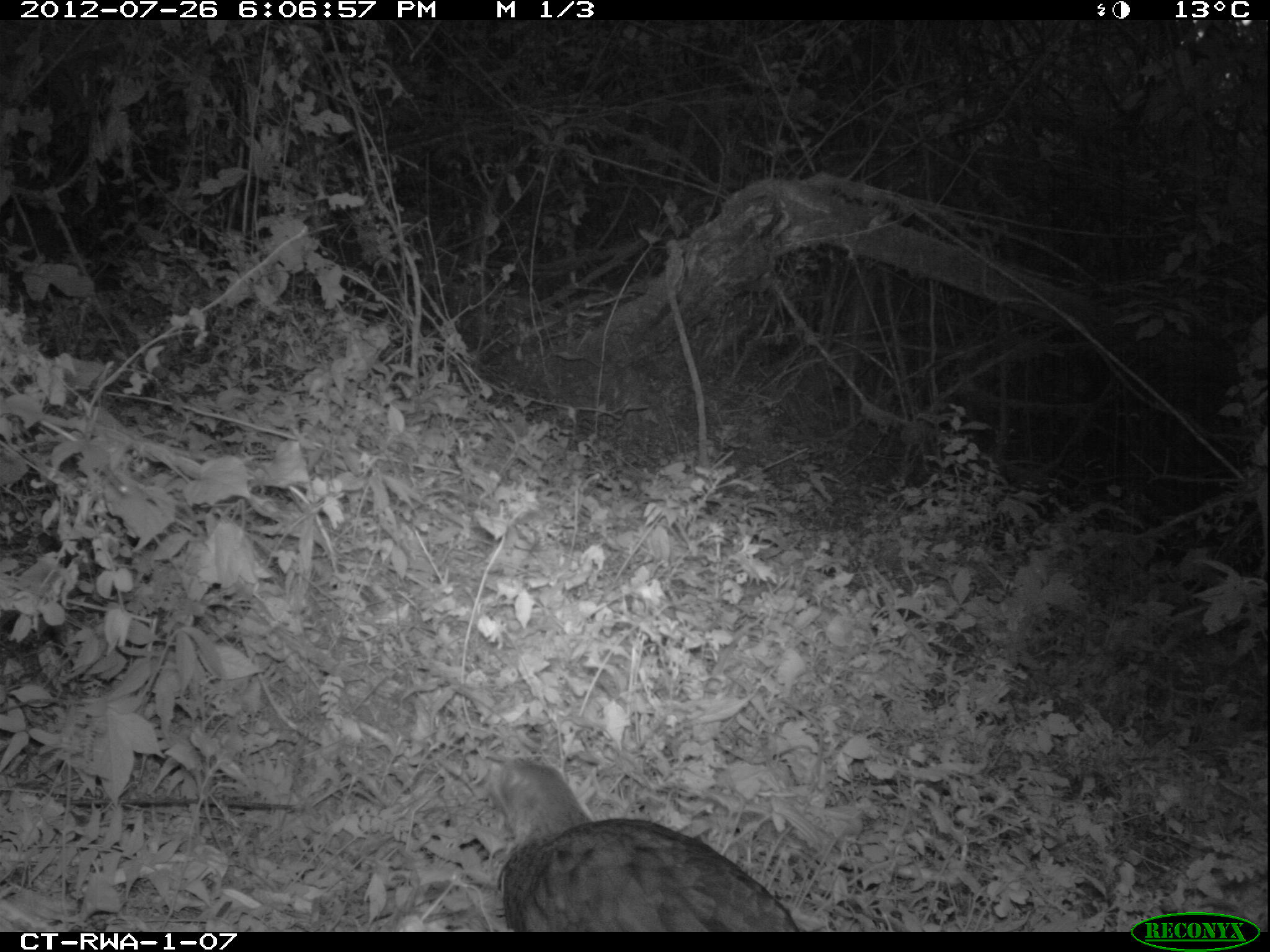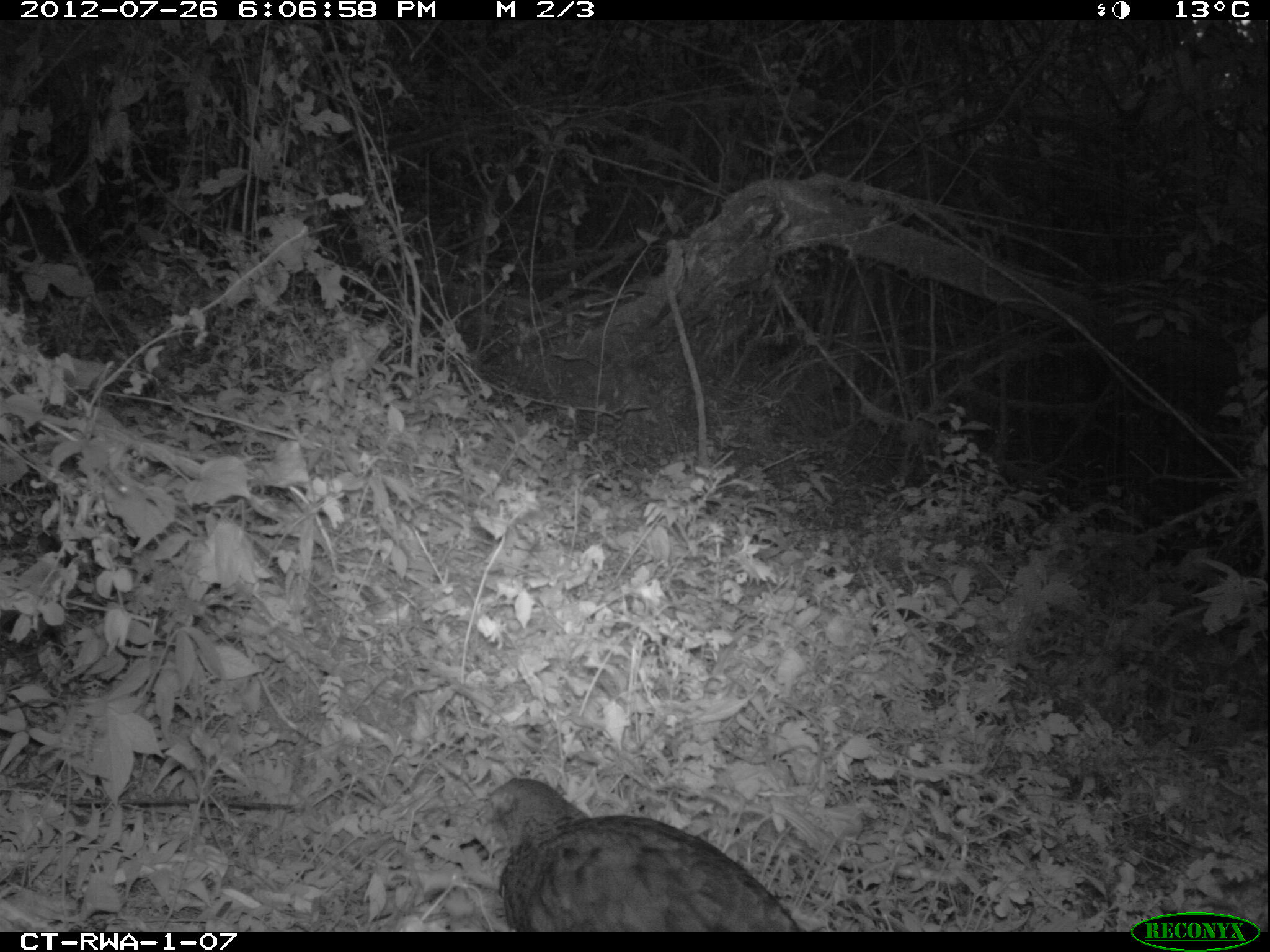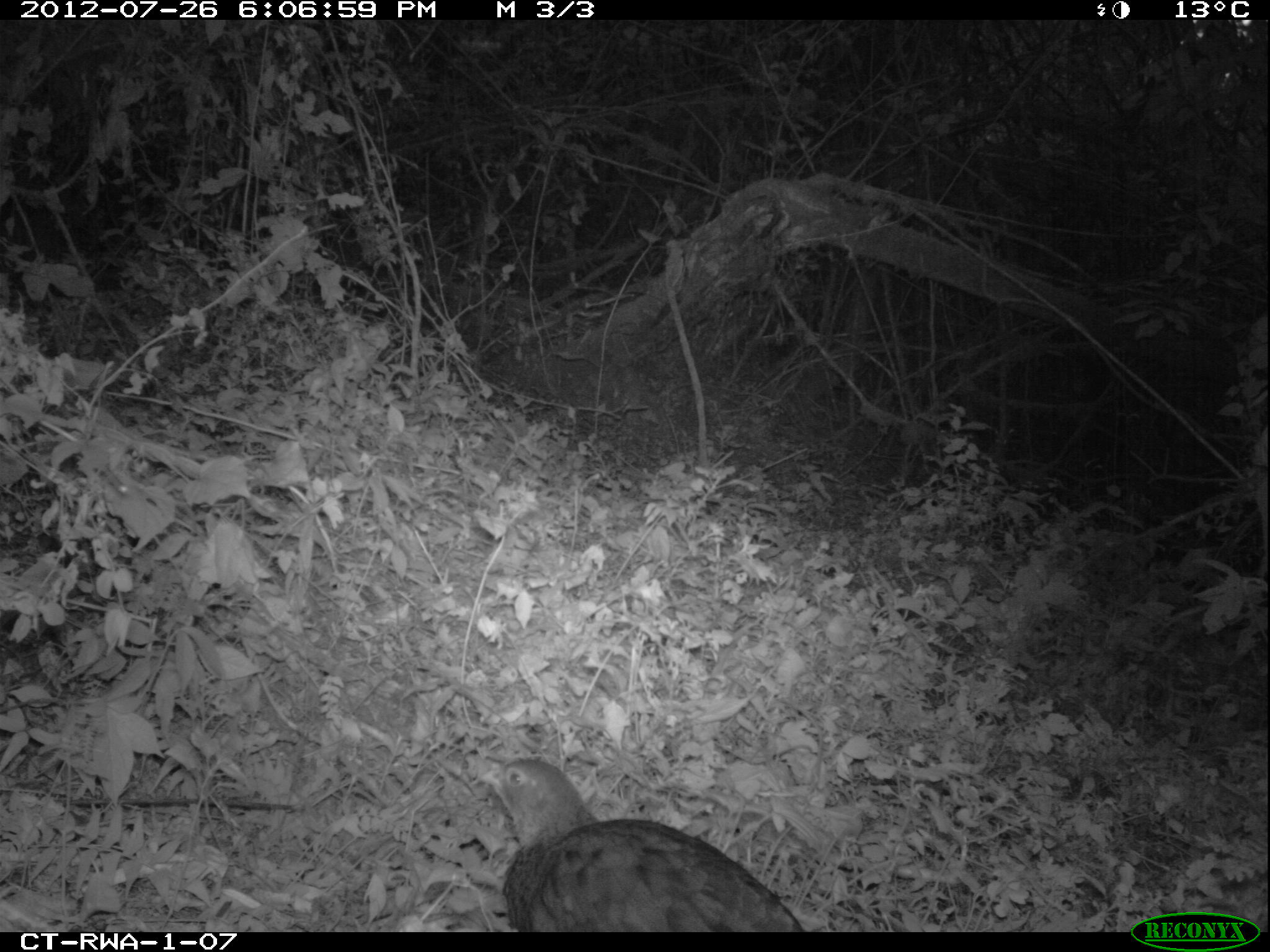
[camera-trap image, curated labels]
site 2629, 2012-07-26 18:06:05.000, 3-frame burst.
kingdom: Animalia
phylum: Chordata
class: Aves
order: Galliformes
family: Phasianidae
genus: Pternistis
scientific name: Pternistis nobilis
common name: handsome francolin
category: francolinus nobilis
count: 1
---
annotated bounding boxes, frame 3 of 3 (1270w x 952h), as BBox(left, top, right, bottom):
francolinus nobilis: BBox(479, 756, 802, 933)